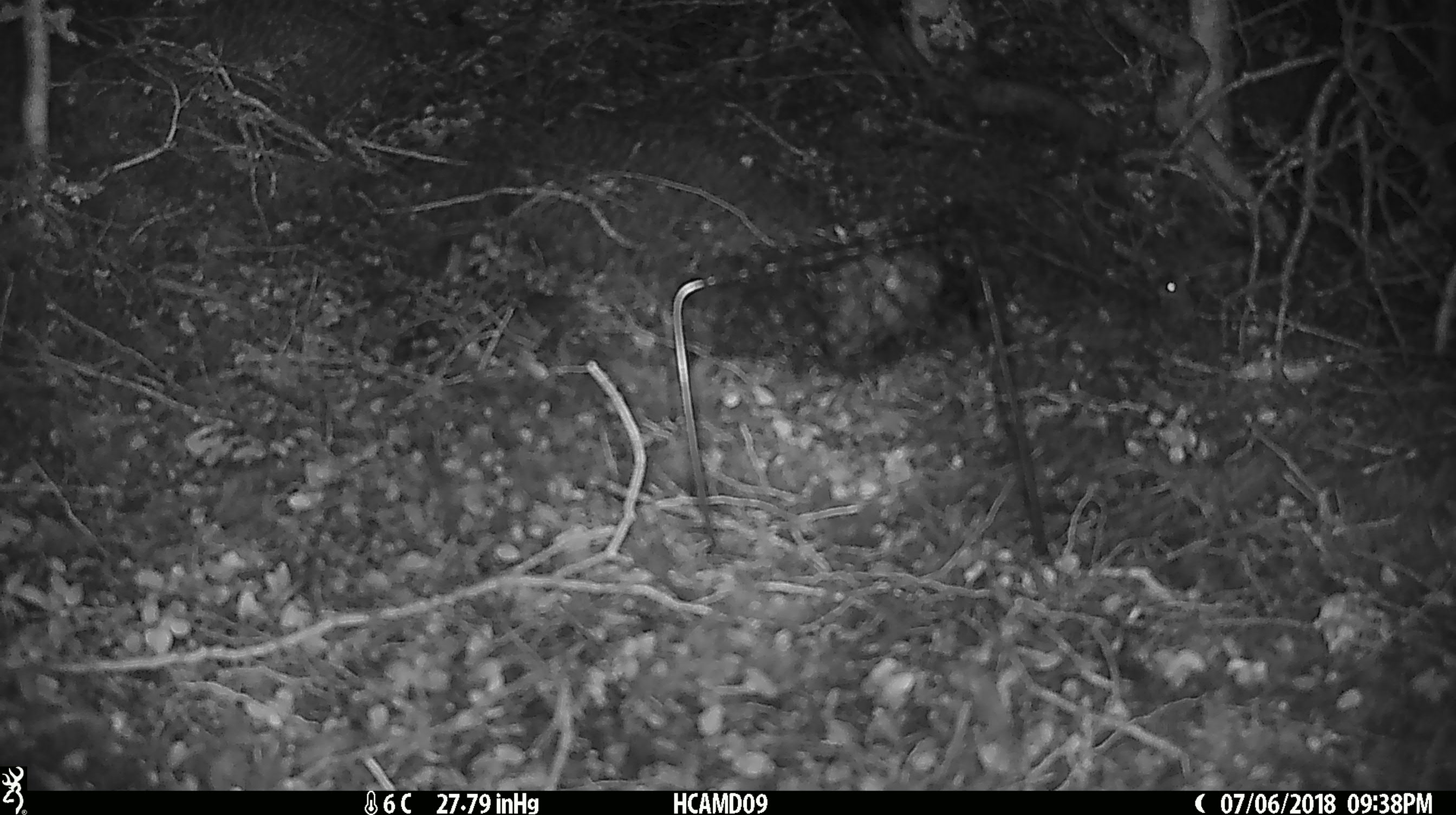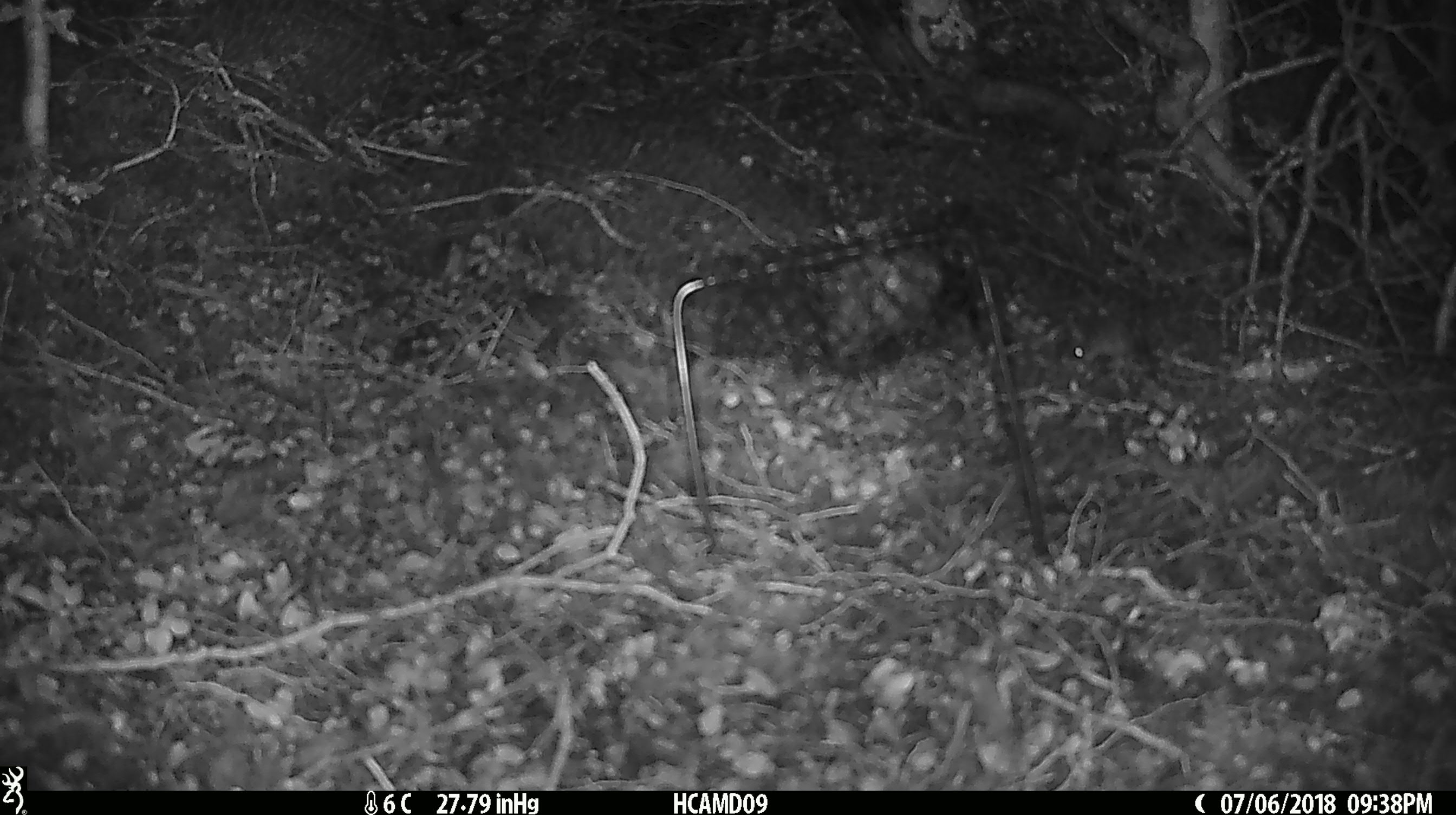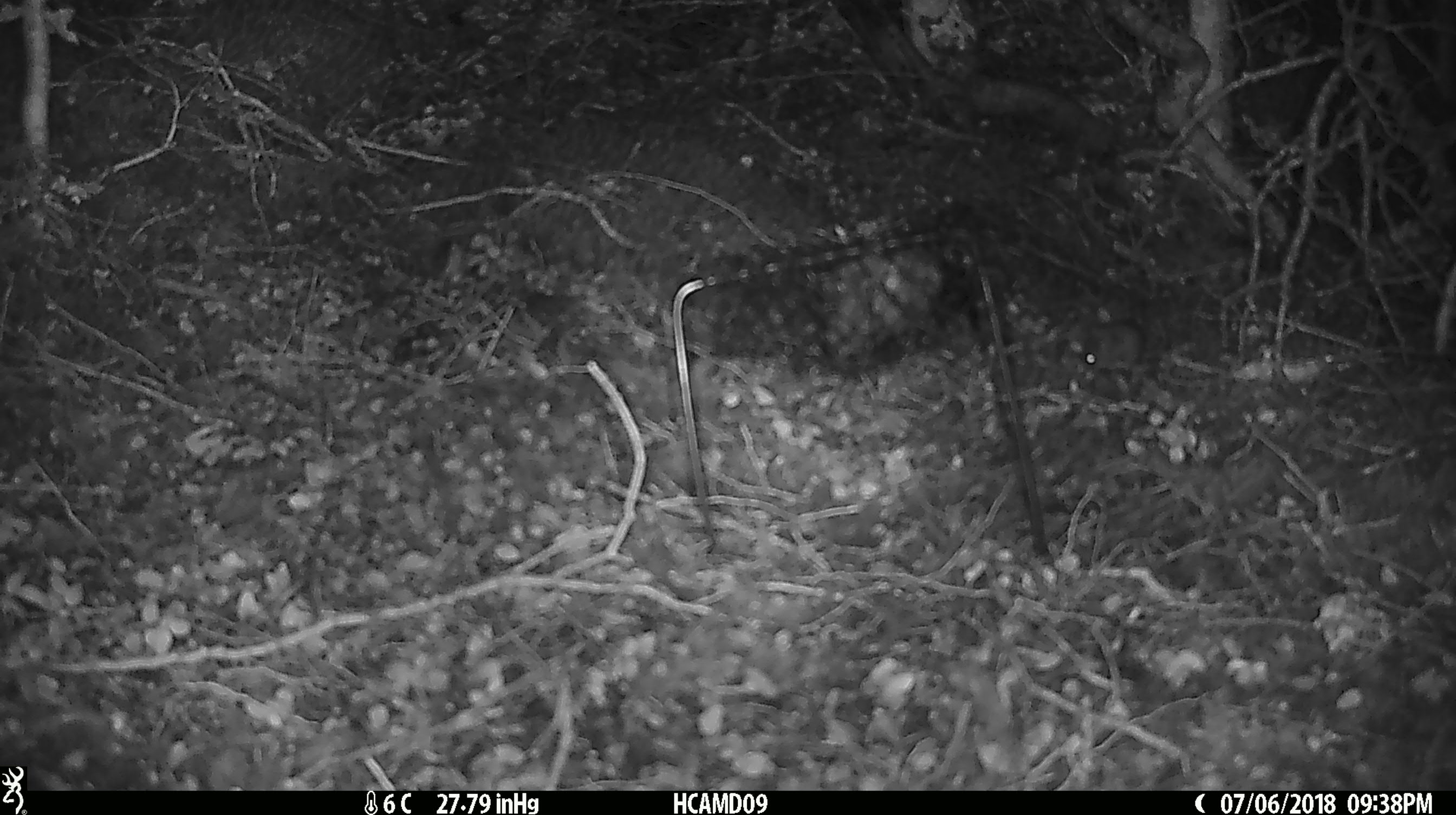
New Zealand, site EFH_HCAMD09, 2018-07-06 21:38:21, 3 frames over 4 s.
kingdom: Animalia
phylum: Chordata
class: Mammalia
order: Rodentia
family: Muridae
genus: Mus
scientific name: Mus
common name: mouse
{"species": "mouse (Mus)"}